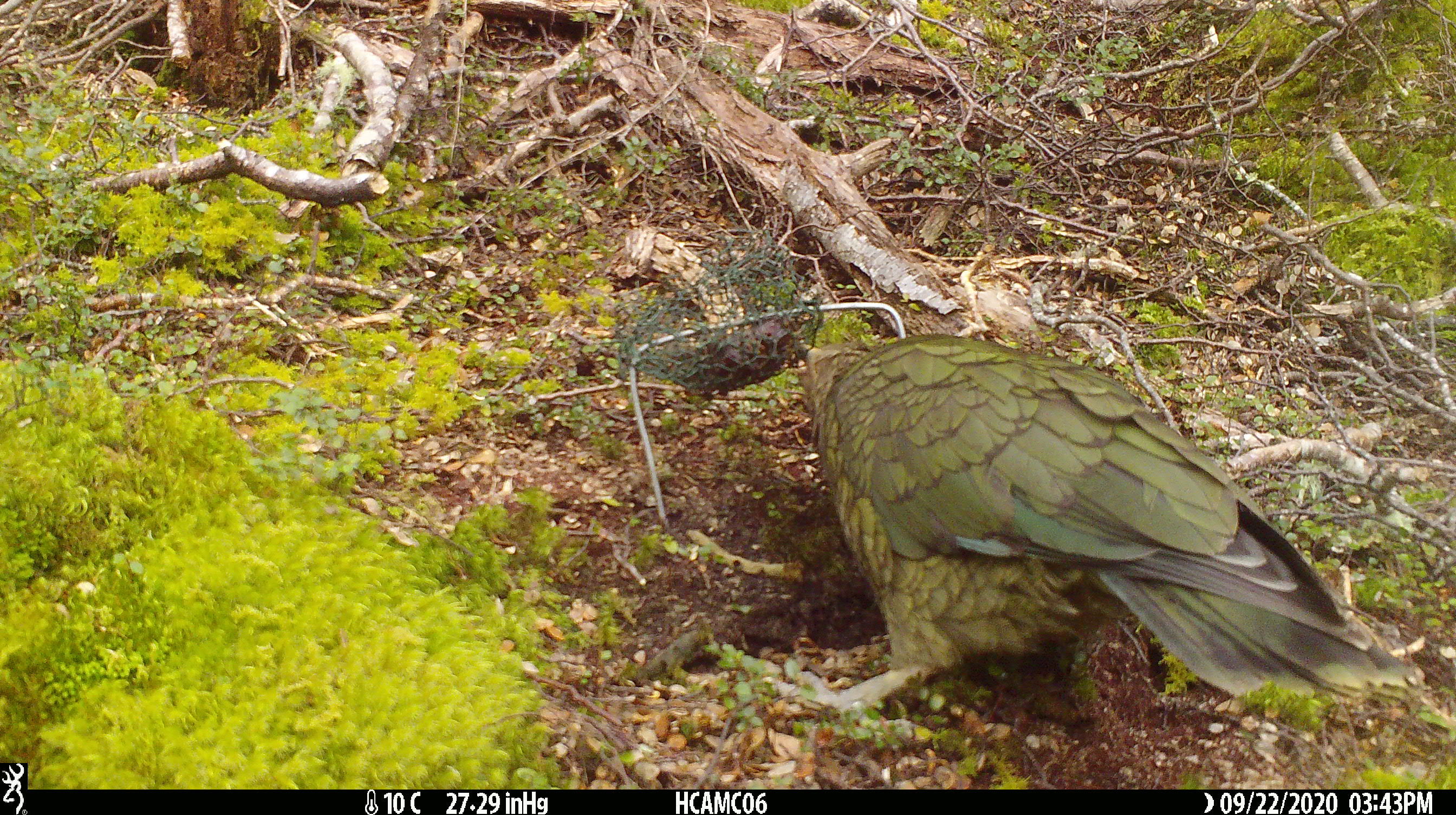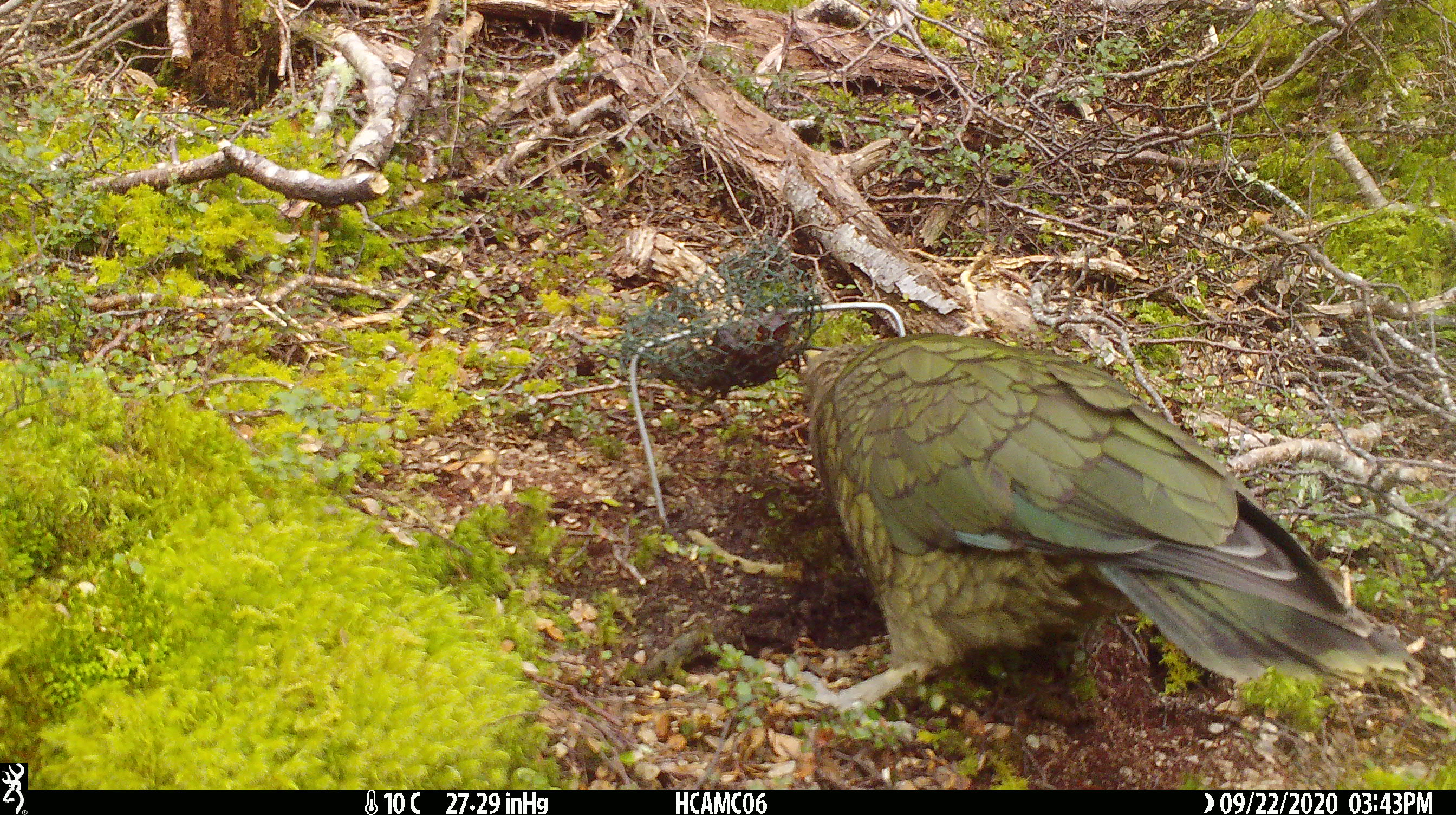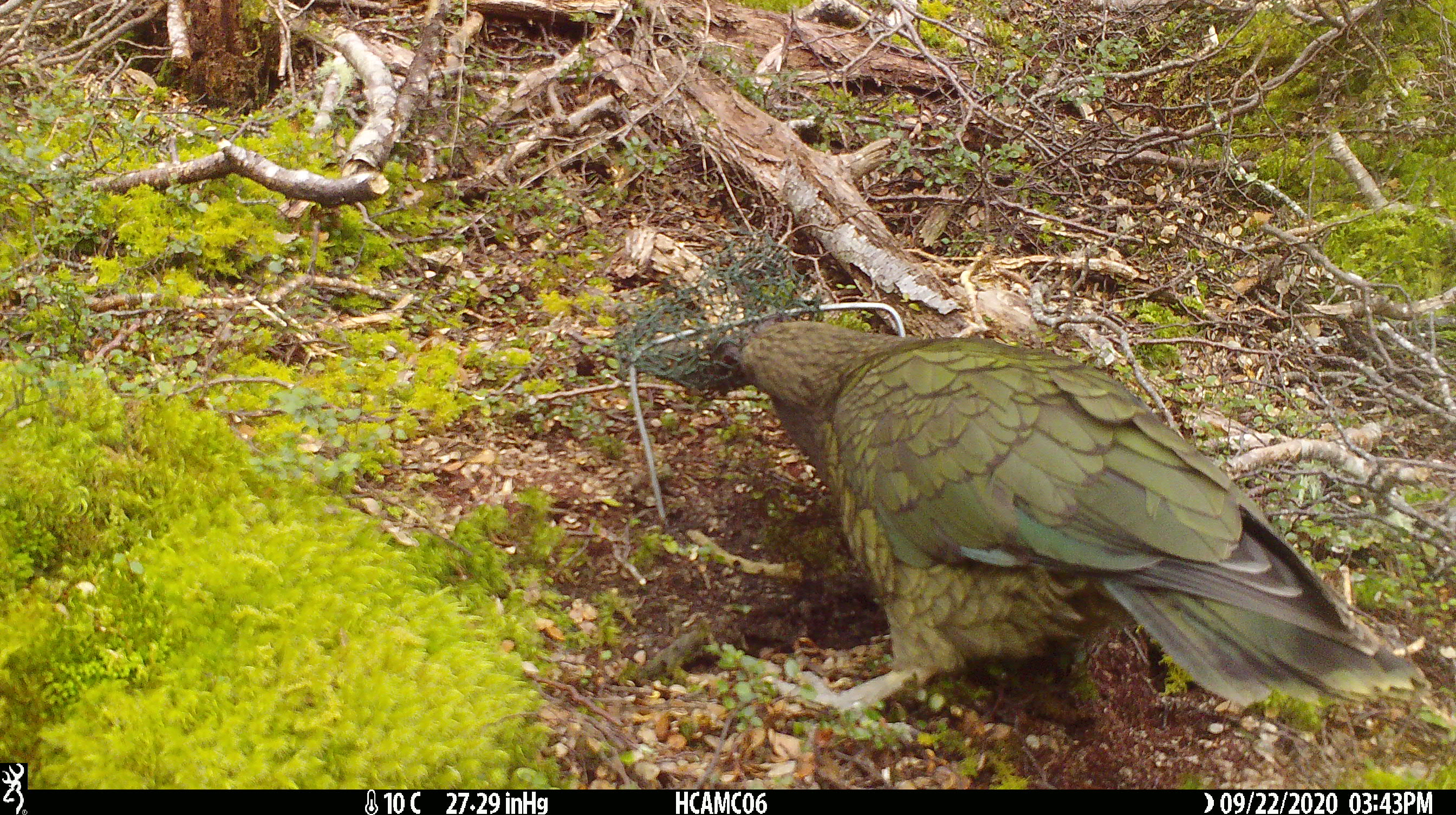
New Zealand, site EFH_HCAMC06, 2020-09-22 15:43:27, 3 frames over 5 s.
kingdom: Animalia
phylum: Chordata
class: Aves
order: Psittaciformes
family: Strigopidae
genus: Nestor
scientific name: Nestor notabilis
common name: kea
Kea (Nestor notabilis).